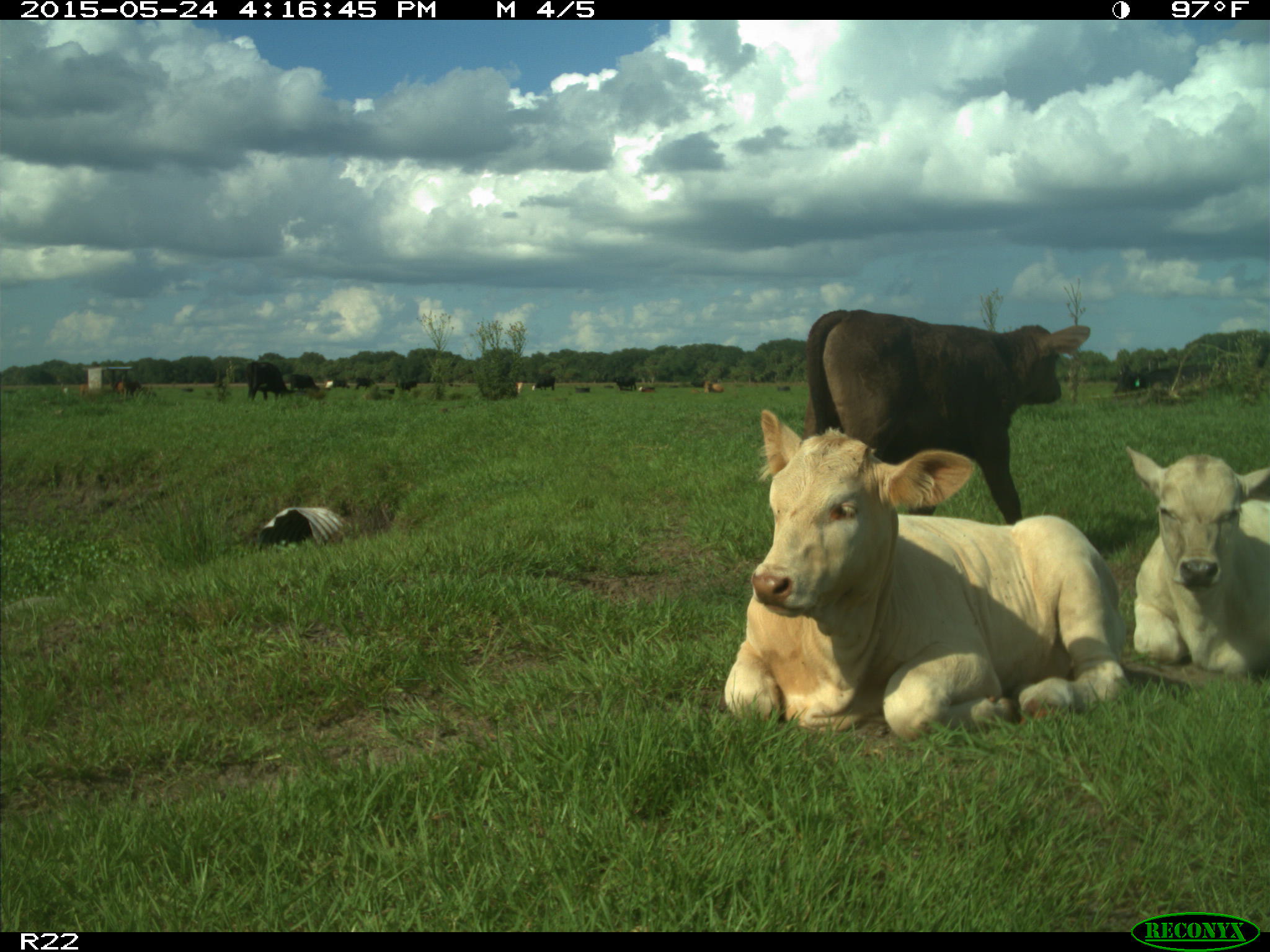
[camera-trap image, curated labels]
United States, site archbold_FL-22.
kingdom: Animalia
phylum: Chordata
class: Mammalia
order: Artiodactyla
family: Bovidae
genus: Bos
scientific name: Bos taurus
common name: domestic cow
Bos taurus (domestic cow).